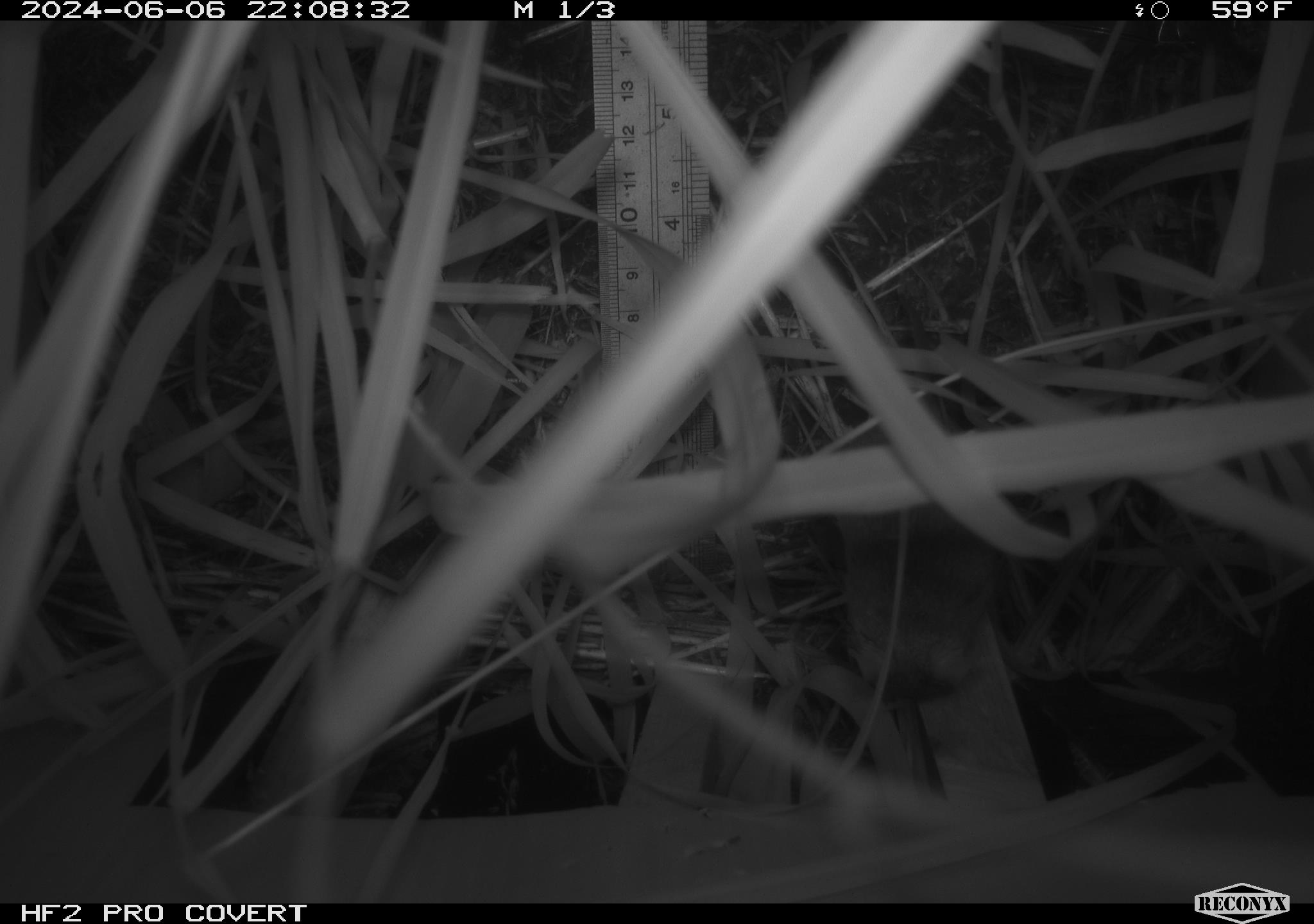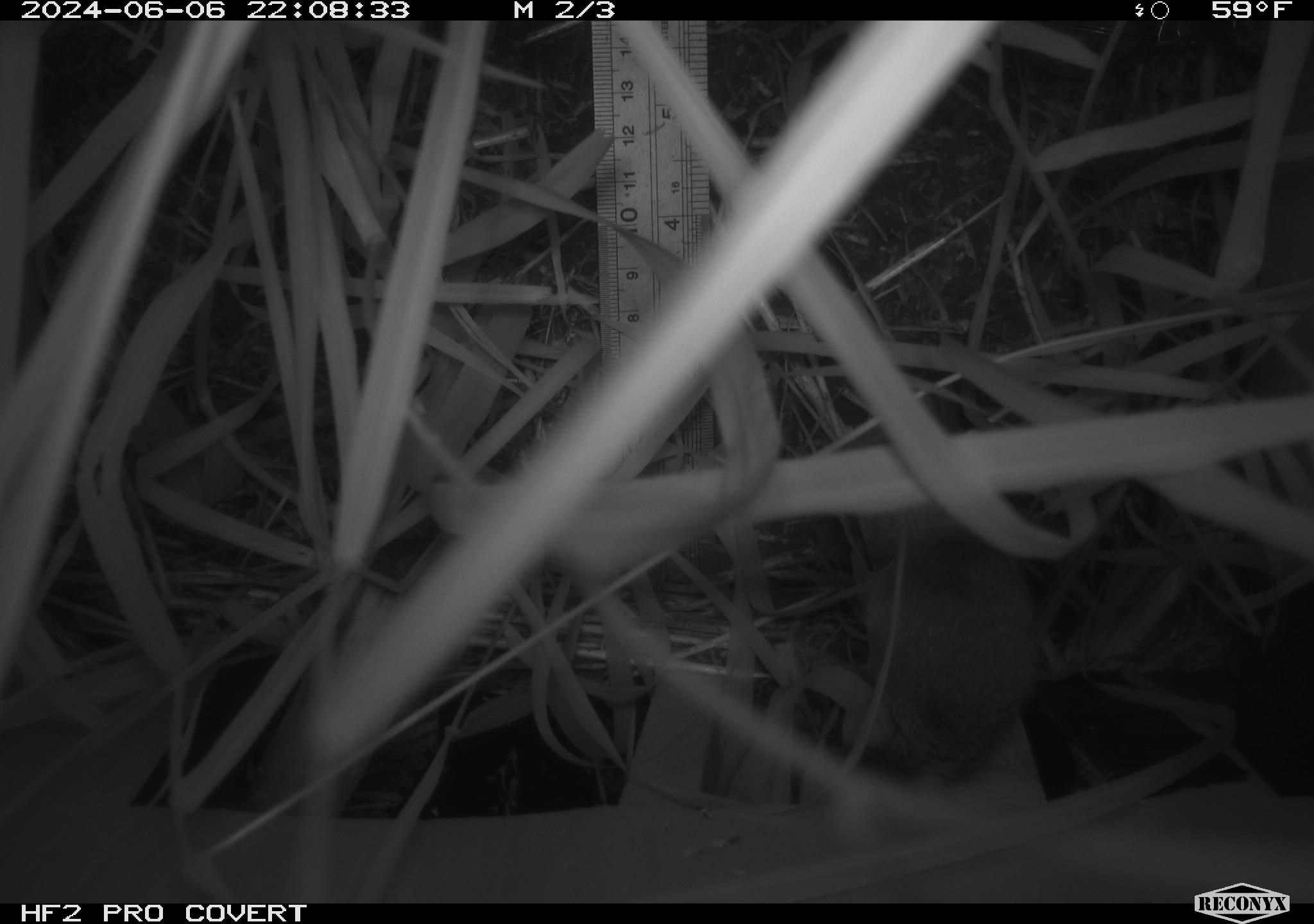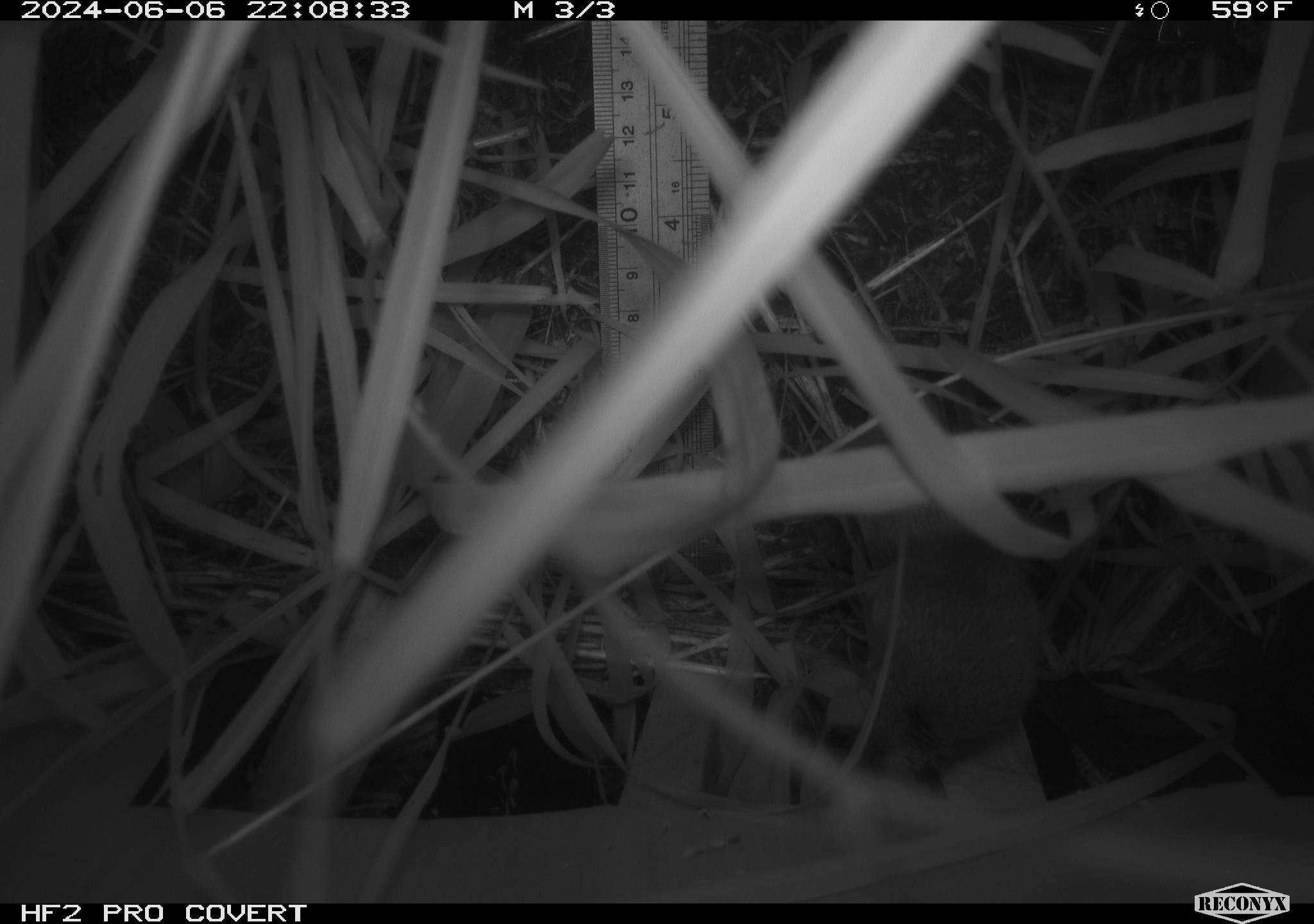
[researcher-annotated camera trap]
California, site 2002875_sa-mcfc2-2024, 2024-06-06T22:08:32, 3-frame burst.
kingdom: Animalia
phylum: Chordata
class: Mammalia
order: Rodentia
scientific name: Rodentia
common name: rodent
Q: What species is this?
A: Rodent (Rodentia).